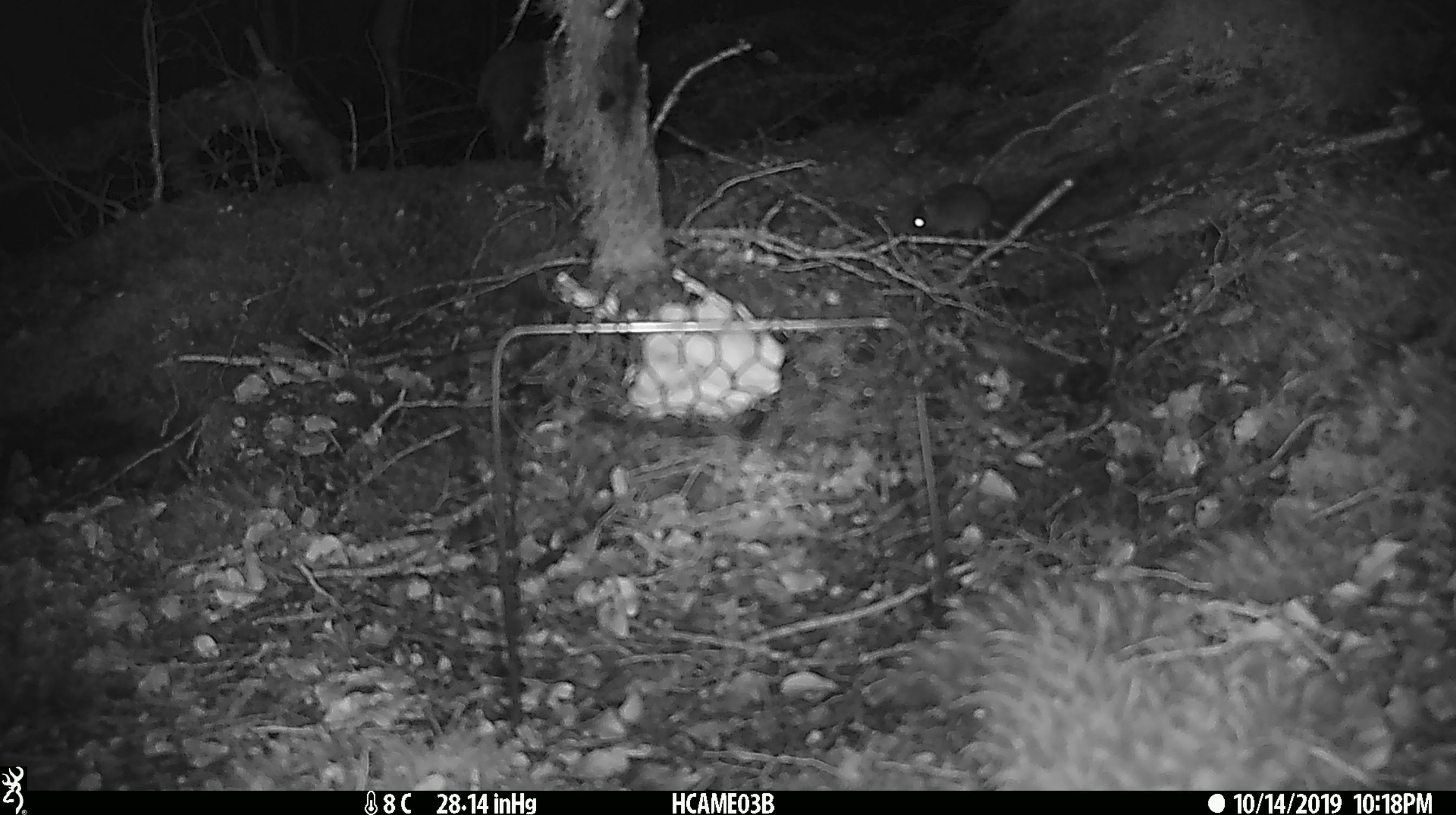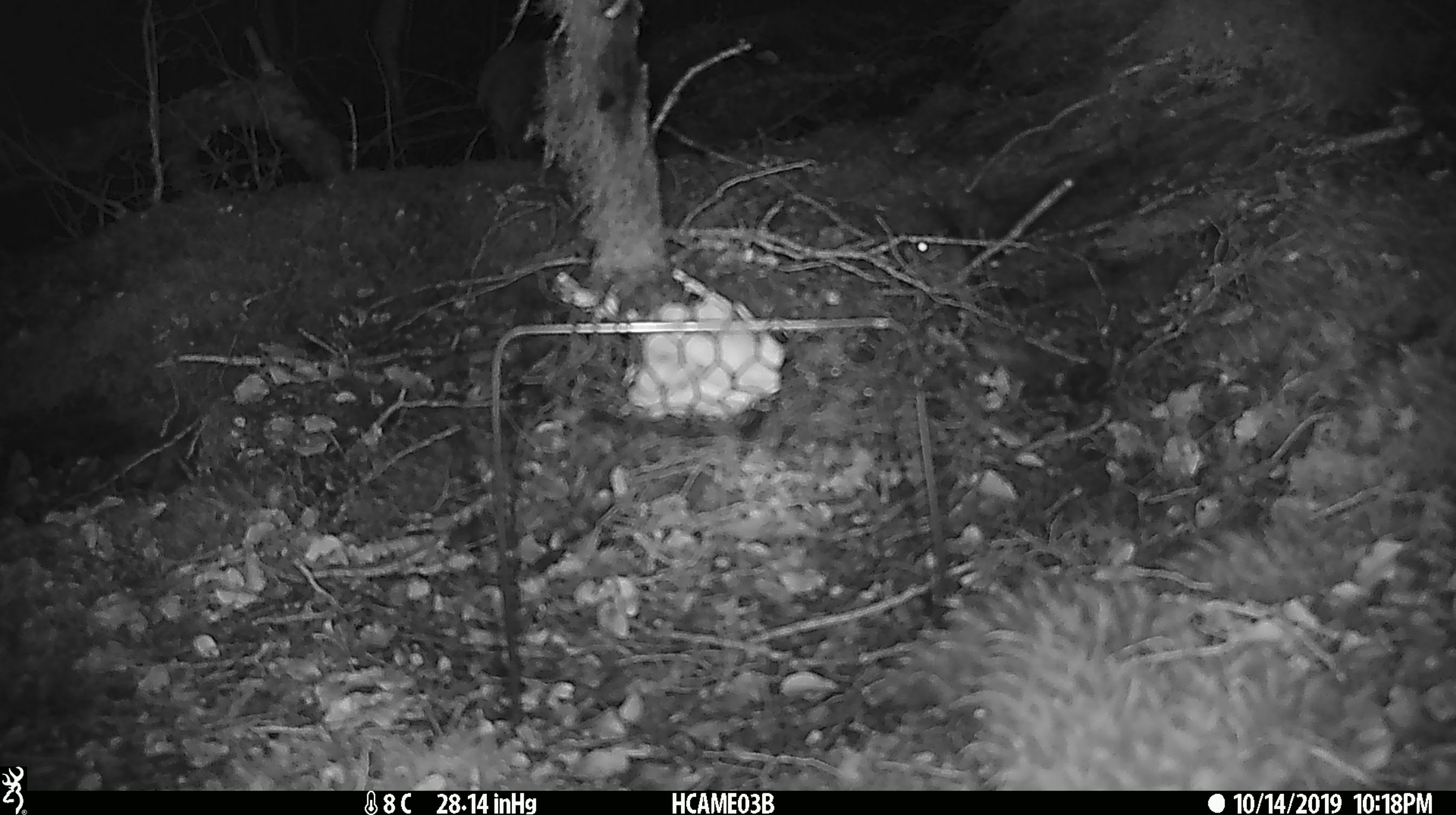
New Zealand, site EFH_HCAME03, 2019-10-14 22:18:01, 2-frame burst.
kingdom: Animalia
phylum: Chordata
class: Mammalia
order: Rodentia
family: Muridae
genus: Mus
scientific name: Mus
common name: mouse